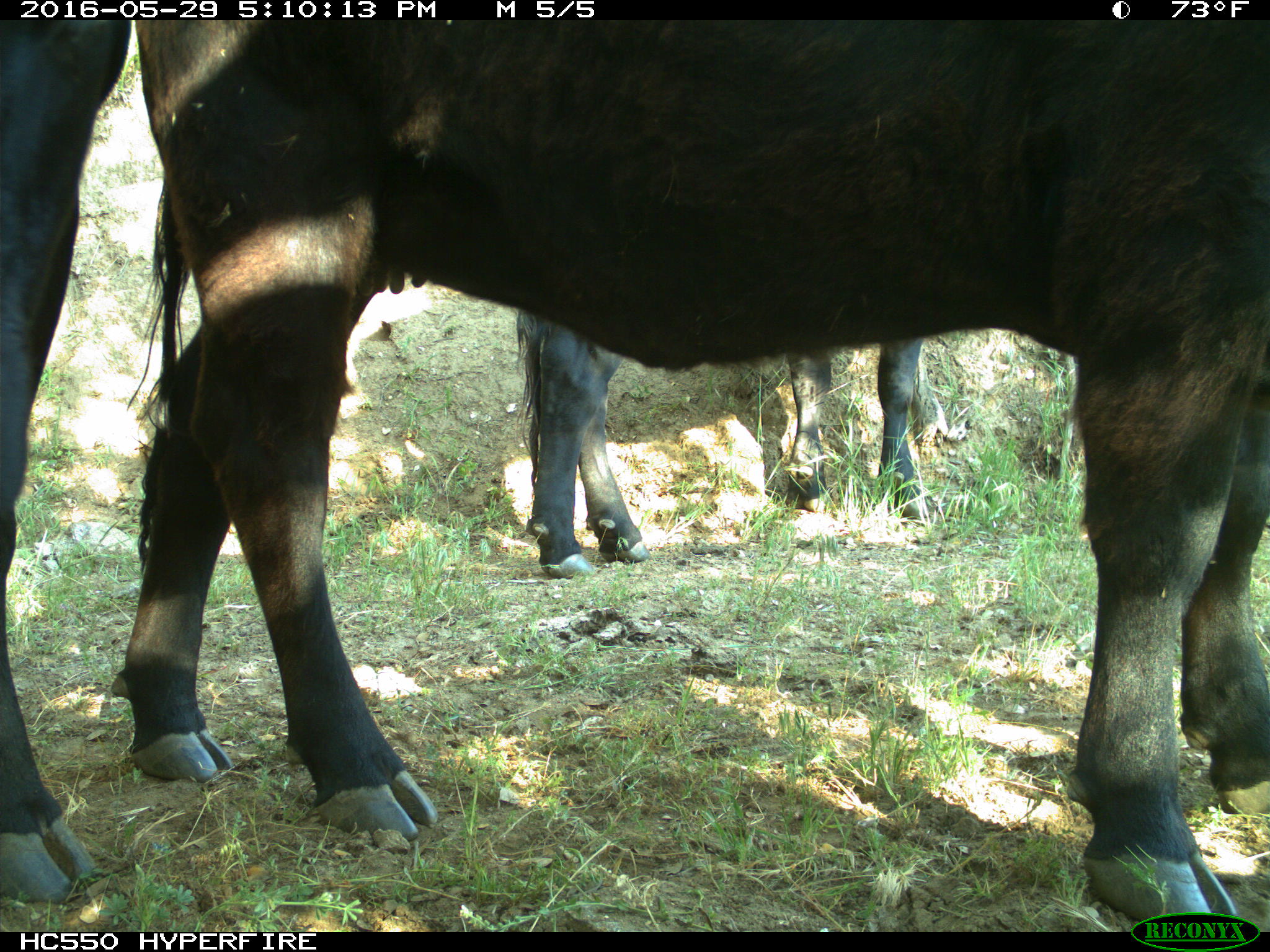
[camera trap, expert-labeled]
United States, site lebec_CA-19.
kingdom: Animalia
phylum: Chordata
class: Mammalia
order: Artiodactyla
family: Bovidae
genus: Bos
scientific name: Bos taurus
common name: domestic cow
Bos taurus (domestic cow).